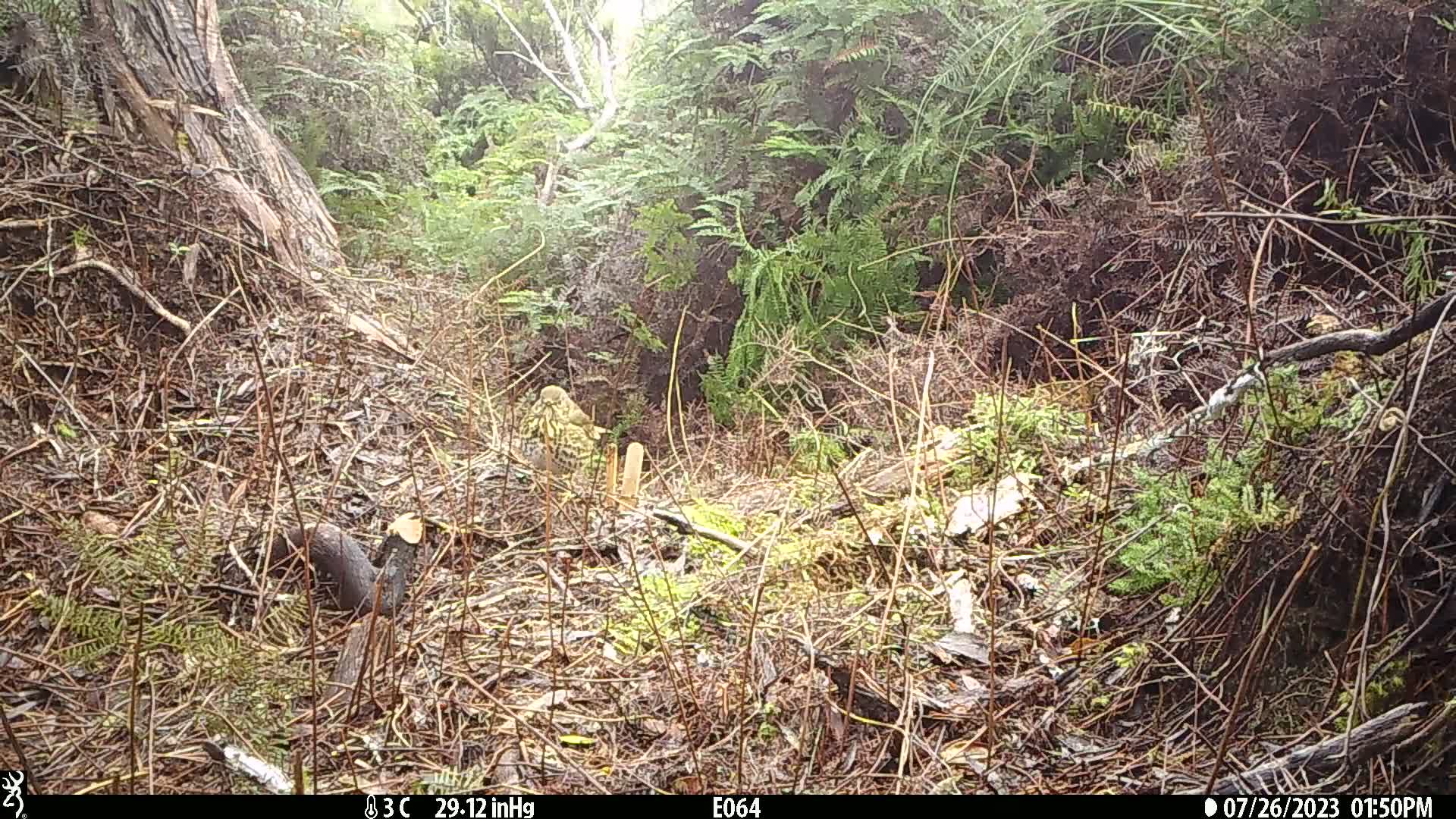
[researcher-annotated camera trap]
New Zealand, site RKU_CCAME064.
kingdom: Animalia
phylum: Chordata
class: Aves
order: Passeriformes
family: Turdidae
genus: Turdus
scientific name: Turdus philomelos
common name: song thrush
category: thrush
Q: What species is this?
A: Thrush (song thrush) (Turdus philomelos).